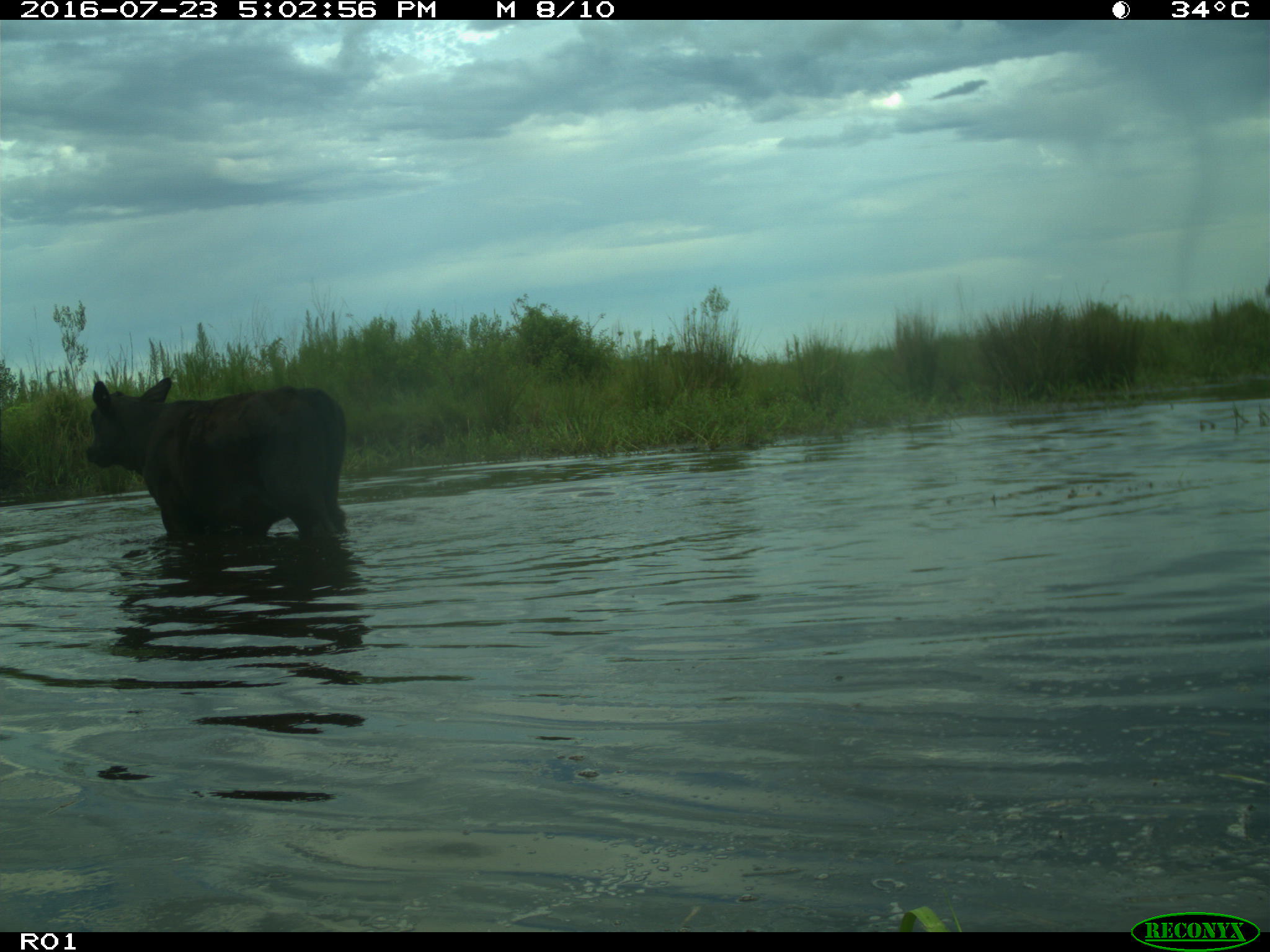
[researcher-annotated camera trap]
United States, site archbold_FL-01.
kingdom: Animalia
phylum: Chordata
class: Mammalia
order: Artiodactyla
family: Bovidae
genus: Bos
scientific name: Bos taurus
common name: domestic cow